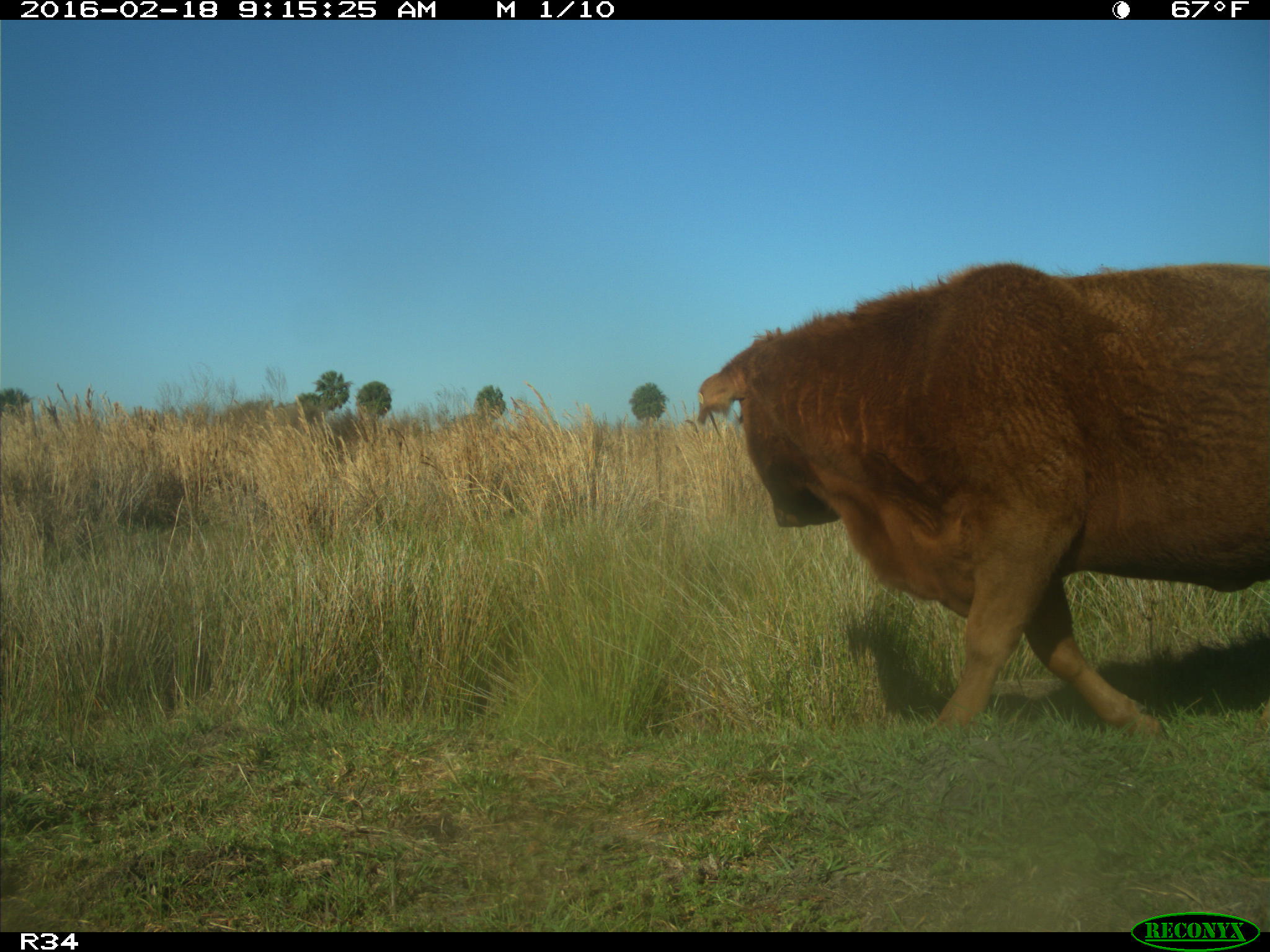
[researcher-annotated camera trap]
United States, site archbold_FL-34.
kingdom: Animalia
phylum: Chordata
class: Mammalia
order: Artiodactyla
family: Bovidae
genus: Bos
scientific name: Bos taurus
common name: domestic cow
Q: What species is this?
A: Bos taurus (domestic cow).